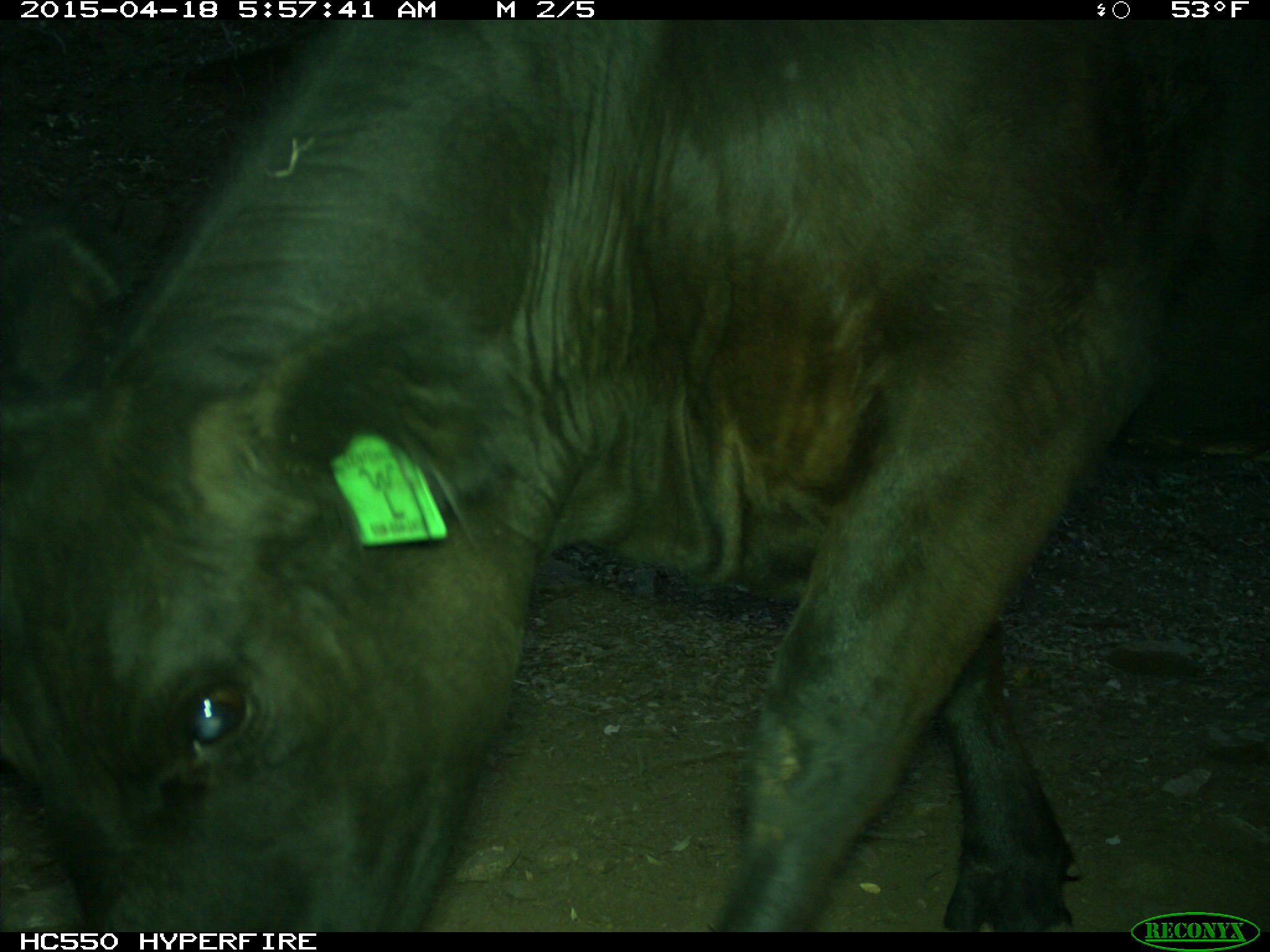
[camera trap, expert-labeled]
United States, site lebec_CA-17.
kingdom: Animalia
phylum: Chordata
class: Mammalia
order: Artiodactyla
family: Bovidae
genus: Bos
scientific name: Bos taurus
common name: domestic cow